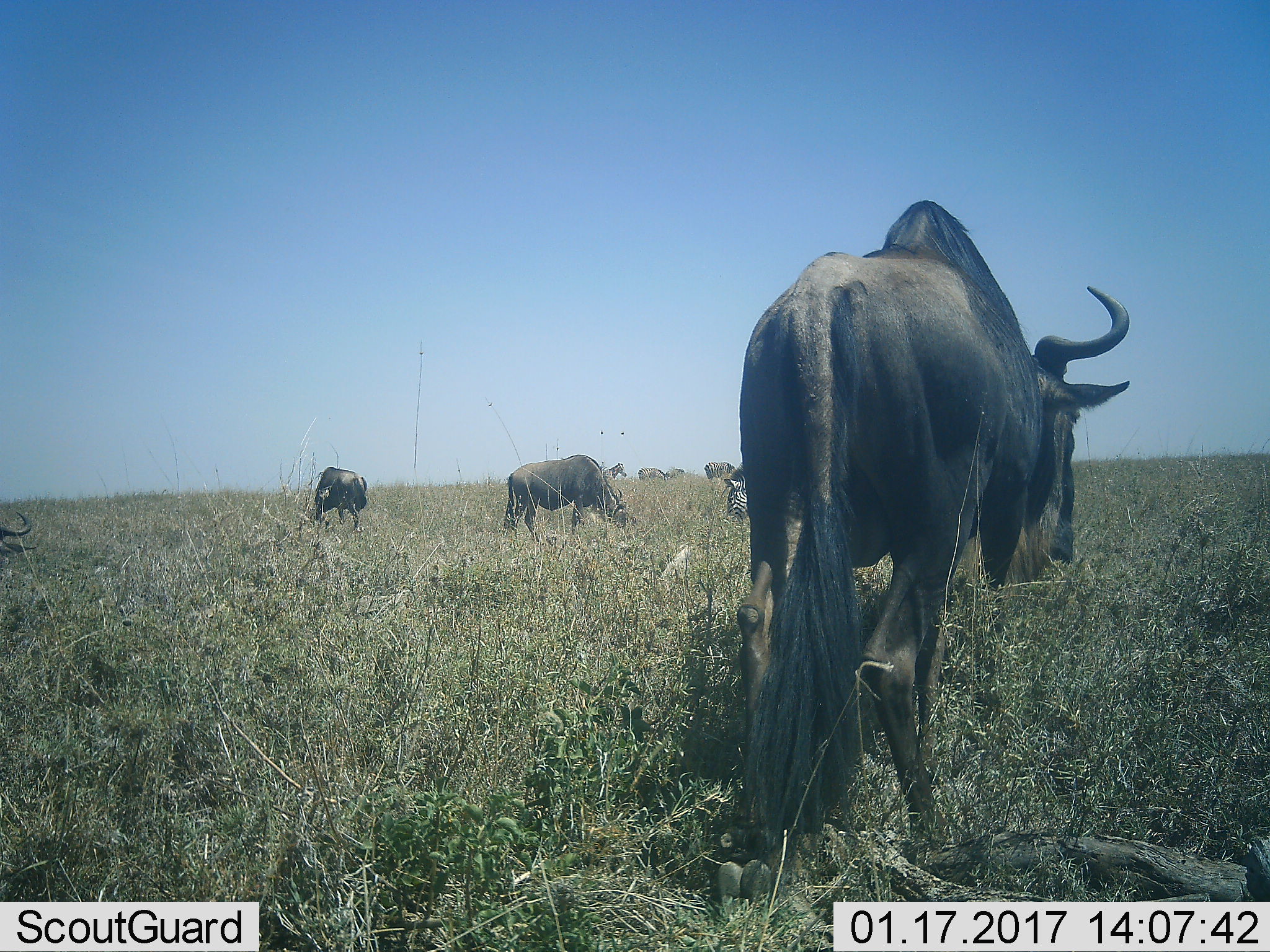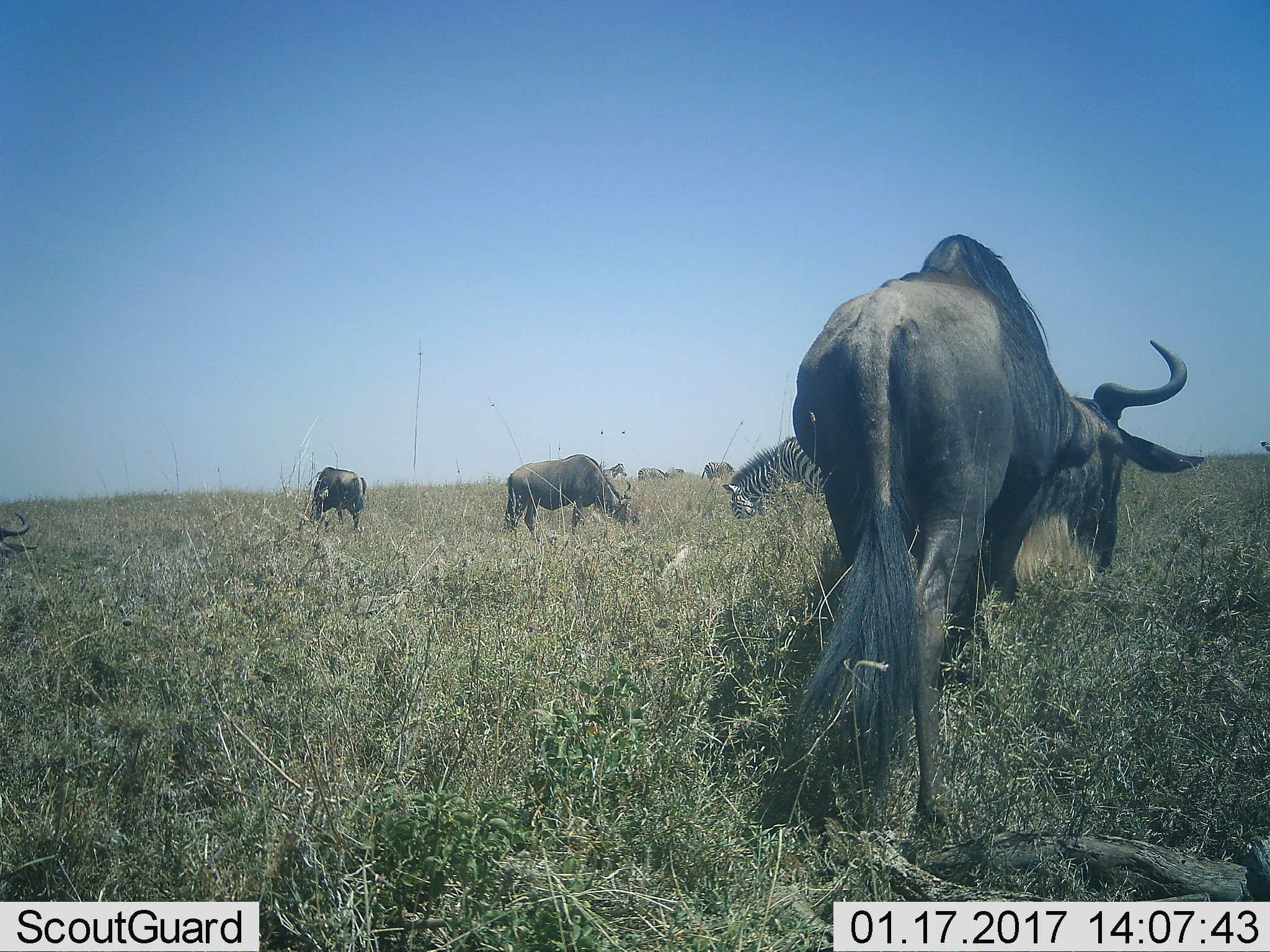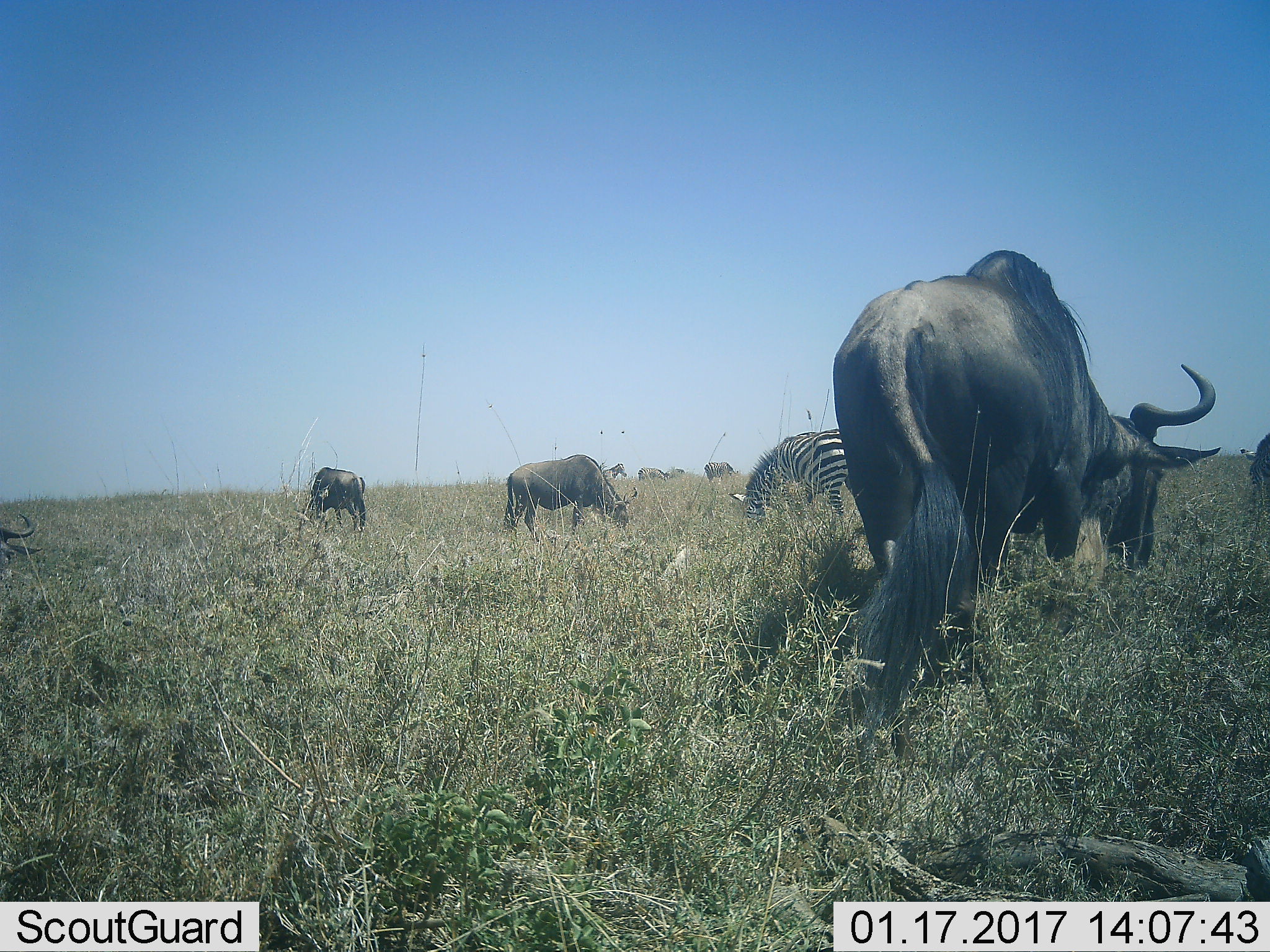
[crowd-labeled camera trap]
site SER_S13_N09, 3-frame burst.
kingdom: Animalia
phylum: Chordata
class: Mammalia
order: Artiodactyla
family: Bovidae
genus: Connochaetes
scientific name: Connochaetes taurinus taurinus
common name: blue wildebeest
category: wildebeestblue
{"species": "wildebeestblue (blue wildebeest) (Connochaetes taurinus taurinus)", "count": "4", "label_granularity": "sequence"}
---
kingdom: Animalia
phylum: Chordata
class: Mammalia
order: Perissodactyla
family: Equidae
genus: Equus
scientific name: Equus quagga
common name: plains zebra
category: zebraplains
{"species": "zebraplains (plains zebra) (Equus quagga)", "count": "5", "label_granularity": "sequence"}